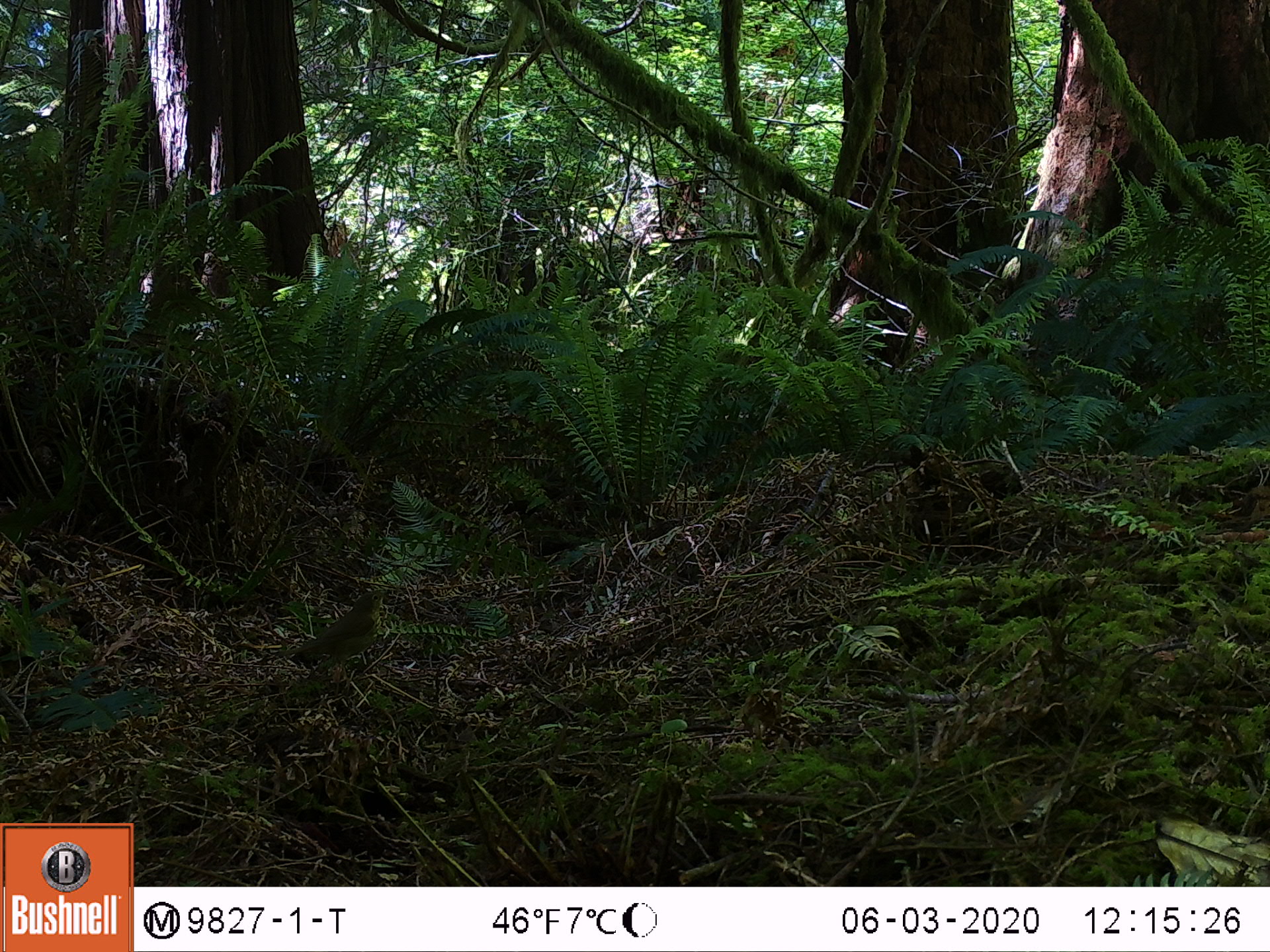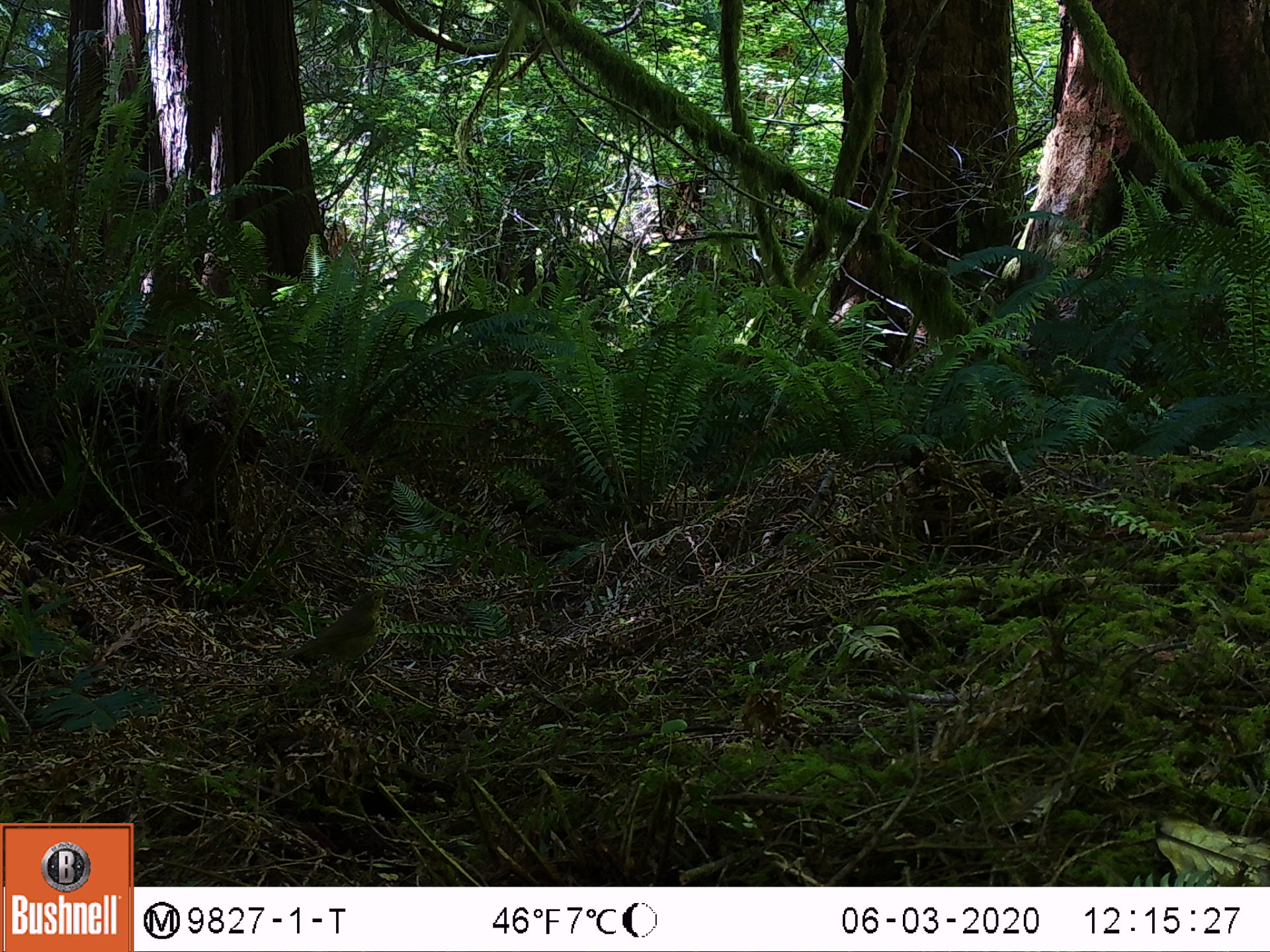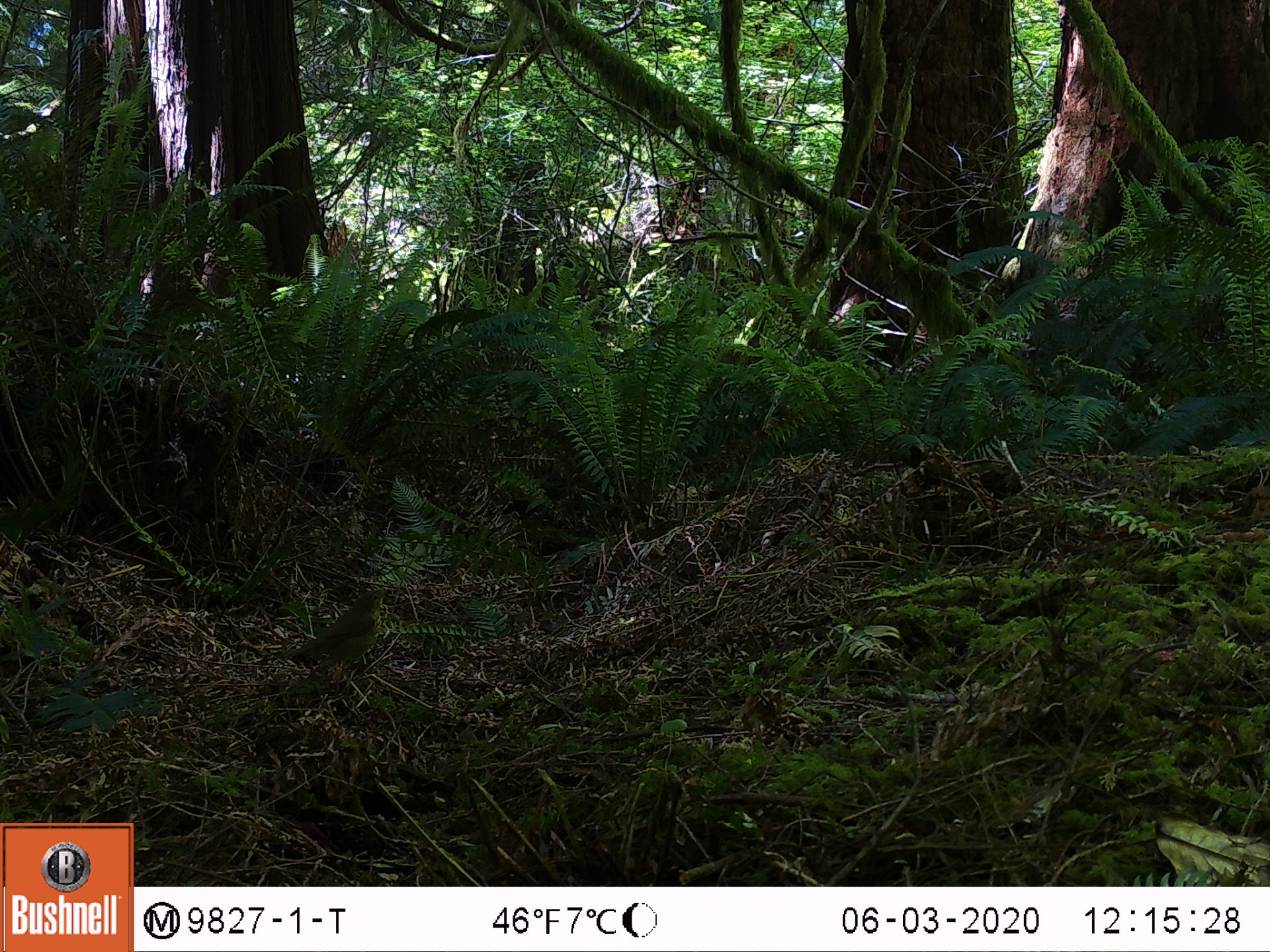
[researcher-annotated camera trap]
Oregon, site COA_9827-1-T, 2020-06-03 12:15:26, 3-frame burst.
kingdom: Animalia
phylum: Chordata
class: Aves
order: Passeriformes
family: Turdidae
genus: Catharus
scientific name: Catharus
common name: brown thrushes and nightingale-thrushes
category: catharus species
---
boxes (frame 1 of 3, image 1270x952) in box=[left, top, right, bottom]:
catharus species: box=[267, 576, 411, 693]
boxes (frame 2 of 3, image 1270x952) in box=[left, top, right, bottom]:
catharus species: box=[282, 568, 409, 697]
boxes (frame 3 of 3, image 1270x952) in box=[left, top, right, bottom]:
catharus species: box=[271, 576, 414, 703]